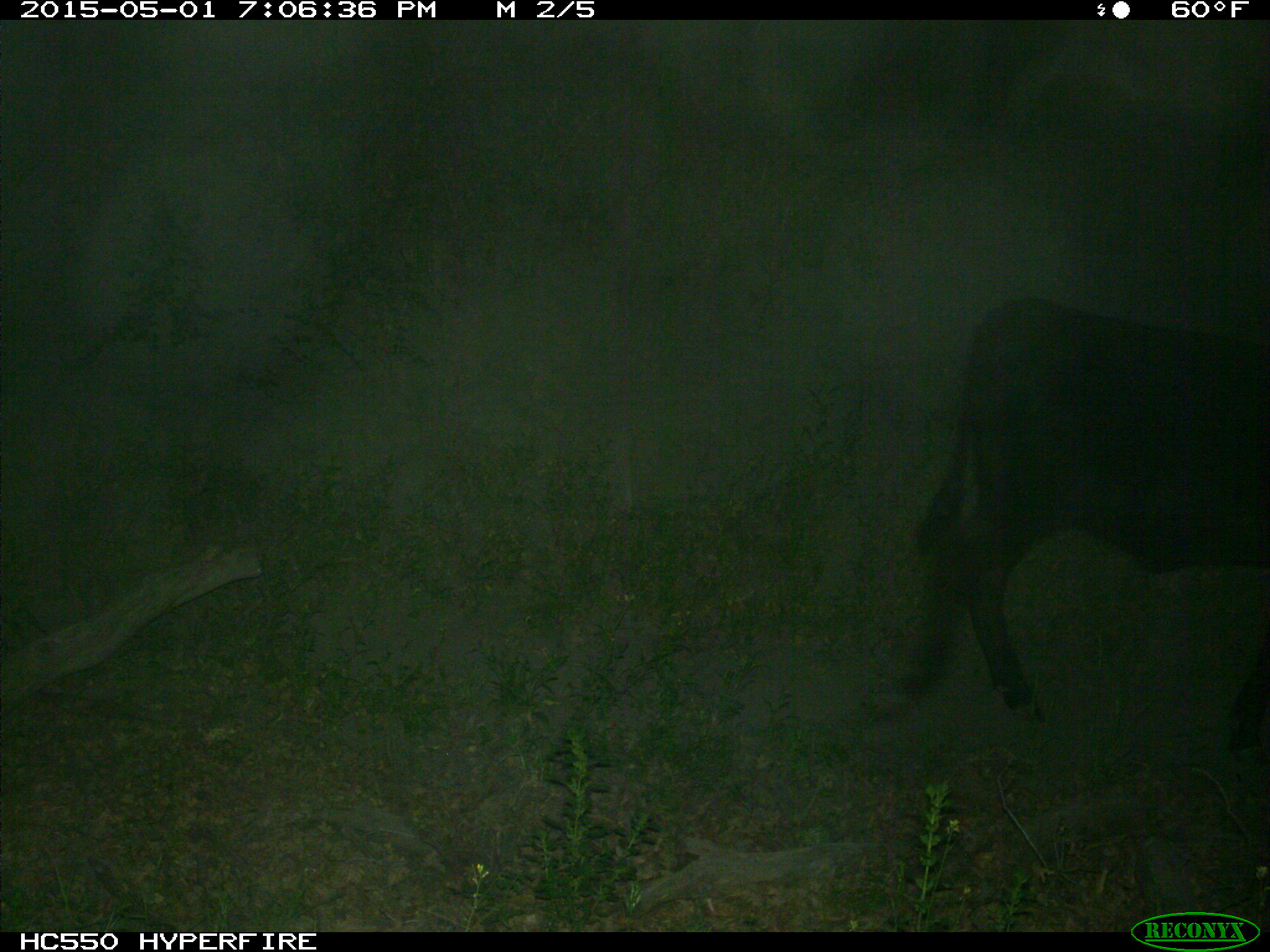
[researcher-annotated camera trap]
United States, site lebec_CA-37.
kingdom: Animalia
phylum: Chordata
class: Mammalia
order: Artiodactyla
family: Bovidae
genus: Bos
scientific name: Bos taurus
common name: domestic cow